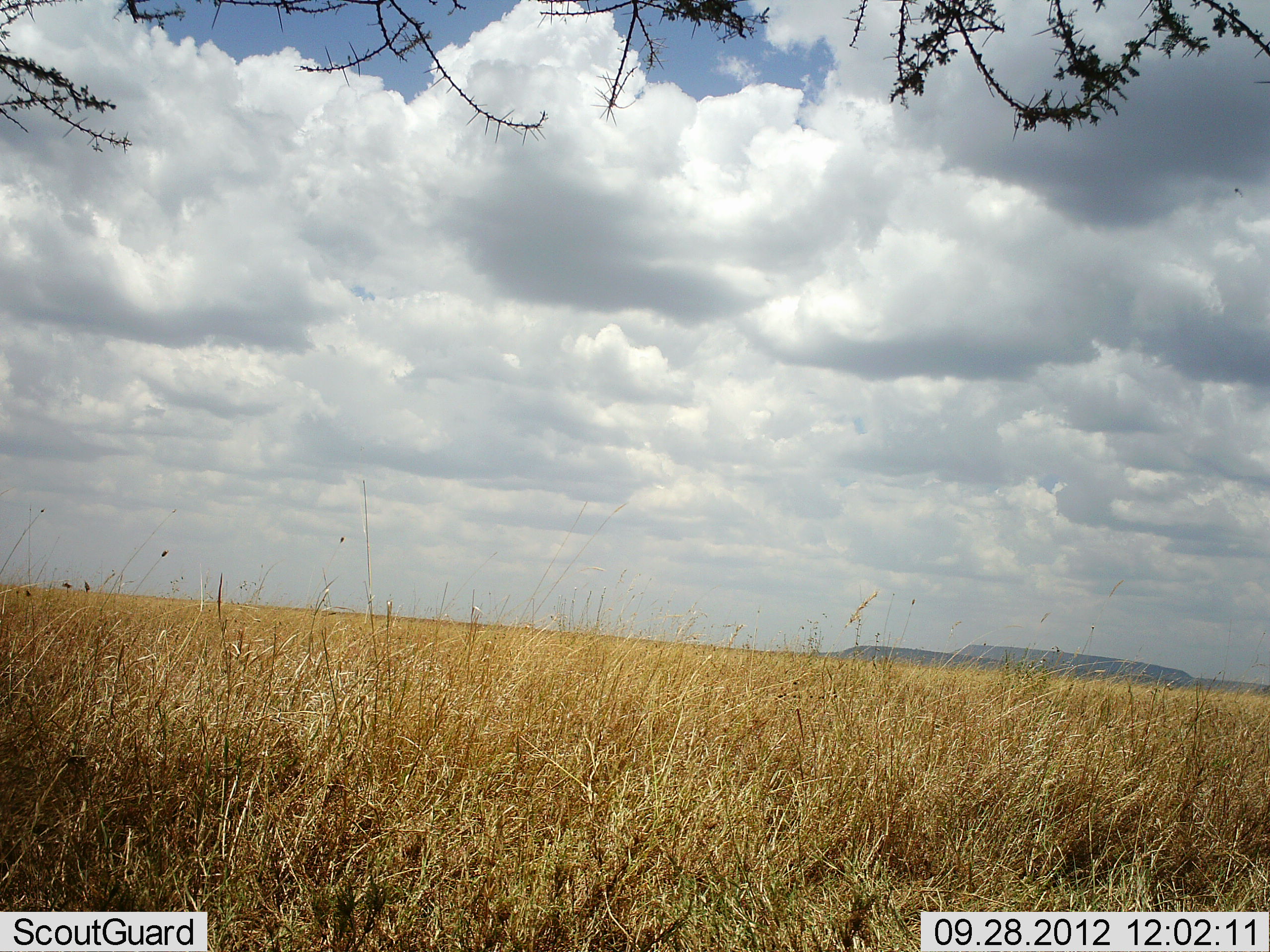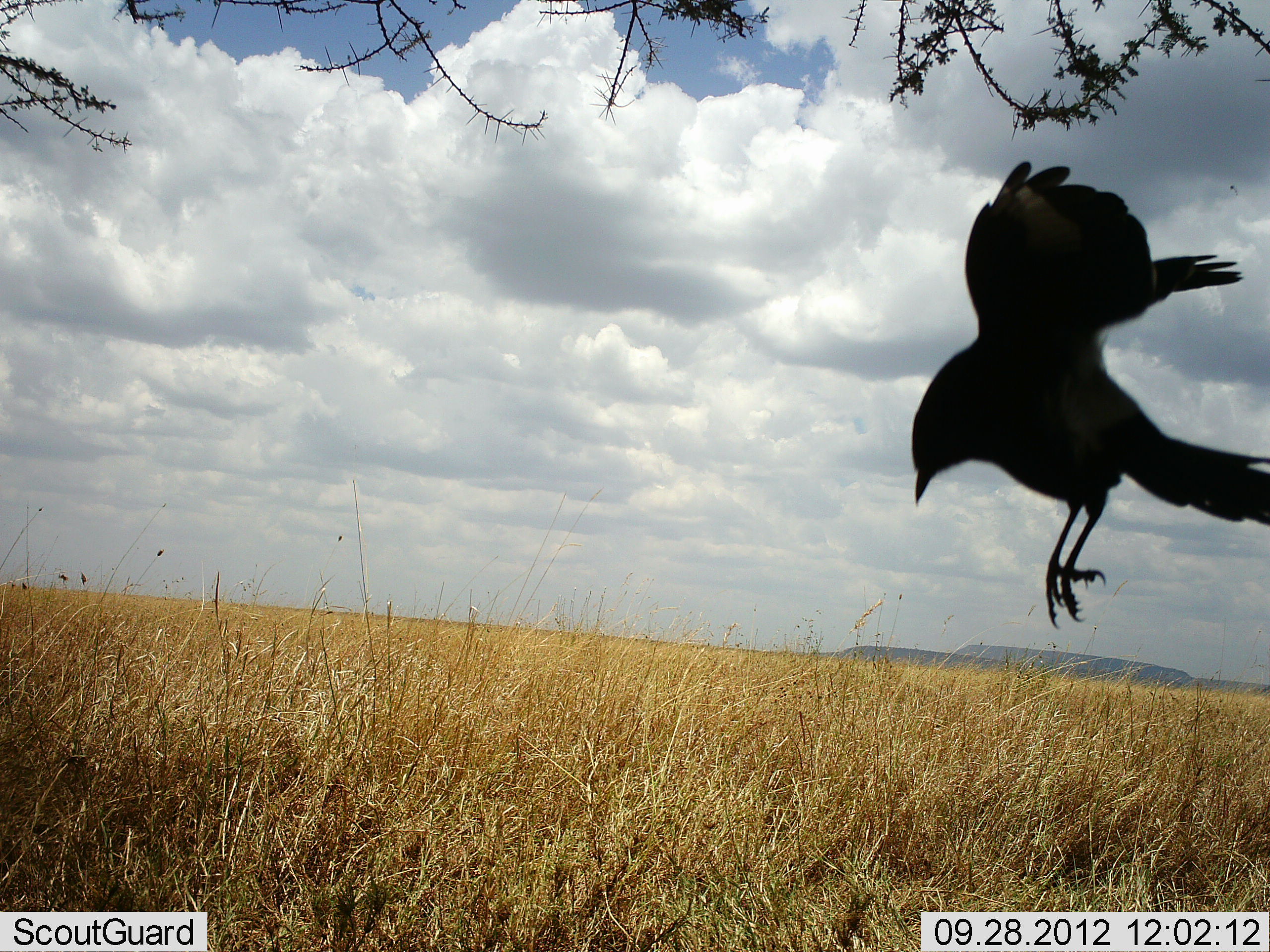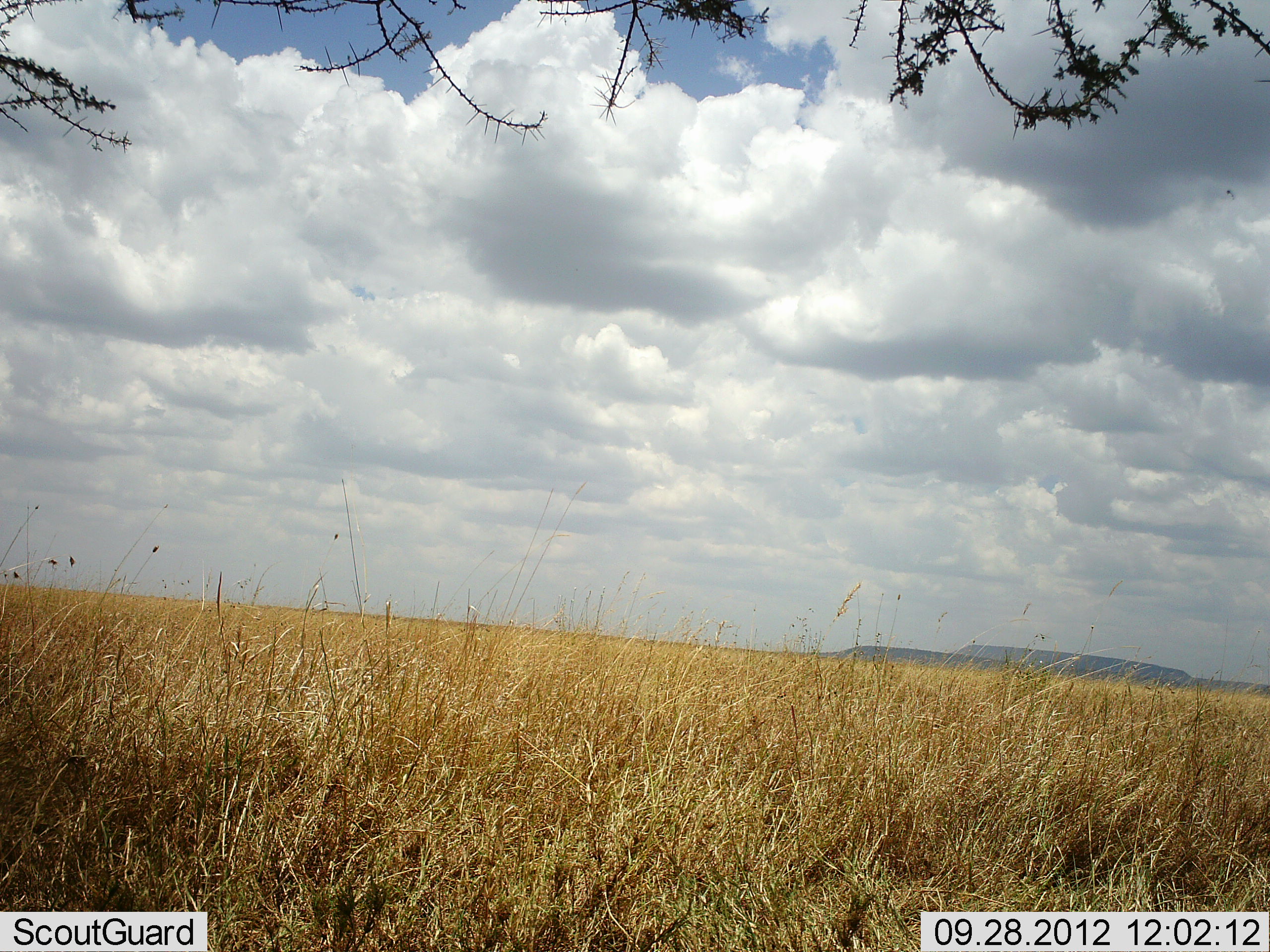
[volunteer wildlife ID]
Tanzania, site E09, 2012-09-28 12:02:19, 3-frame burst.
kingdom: Animalia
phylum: Chordata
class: Aves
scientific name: Aves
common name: bird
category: otherbird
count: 1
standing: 0%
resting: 0%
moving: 100%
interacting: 0%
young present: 0%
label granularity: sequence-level